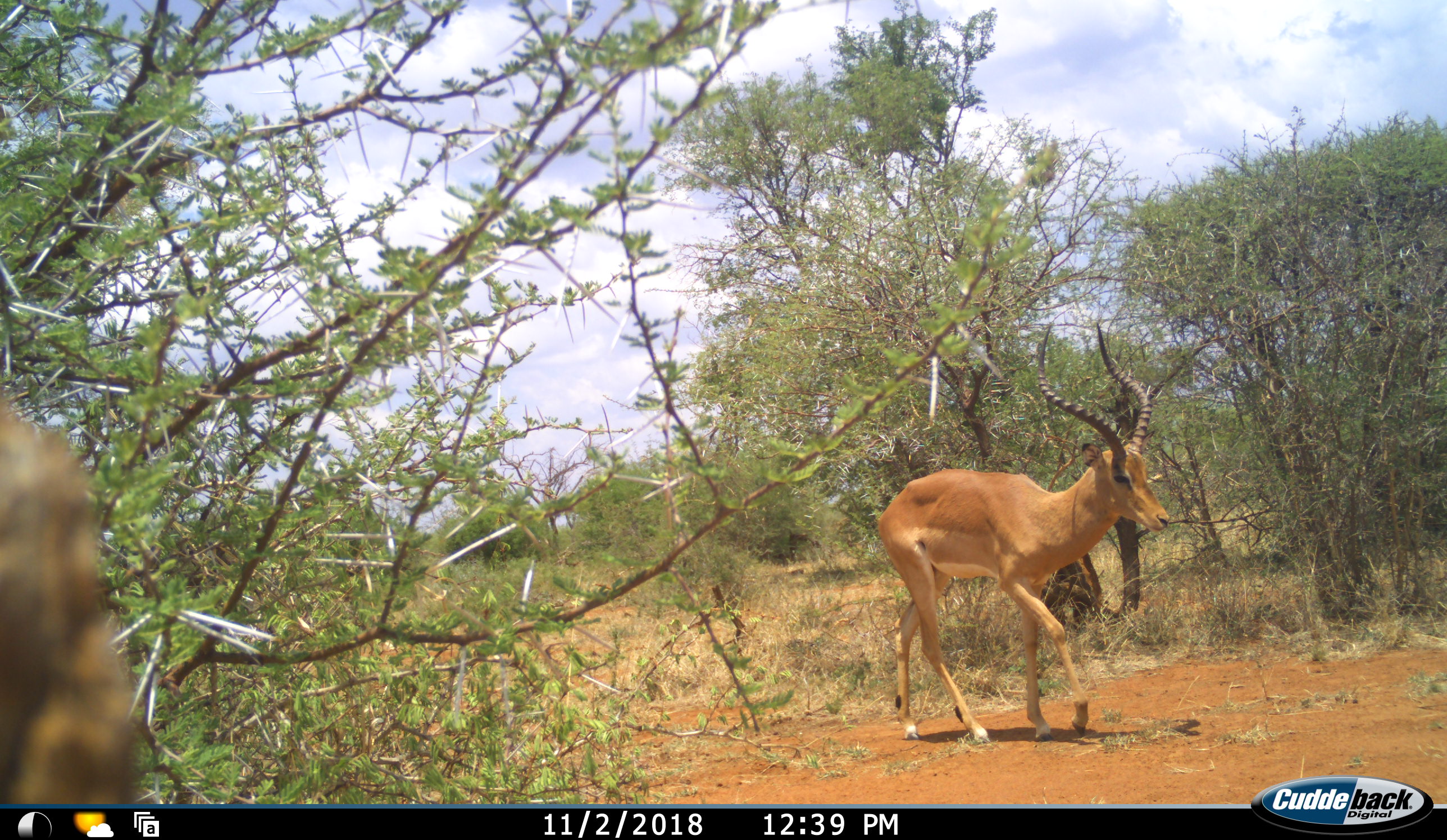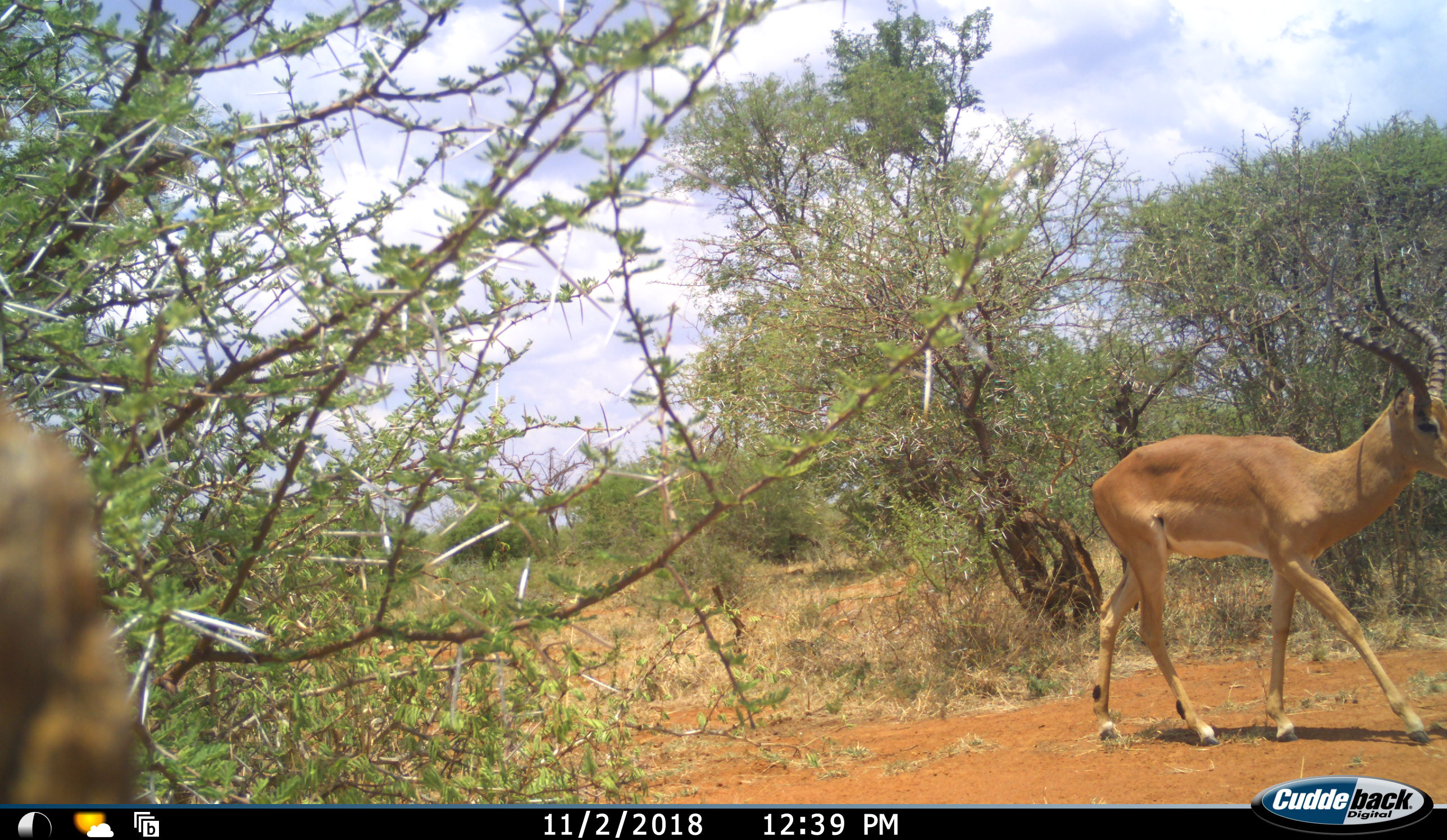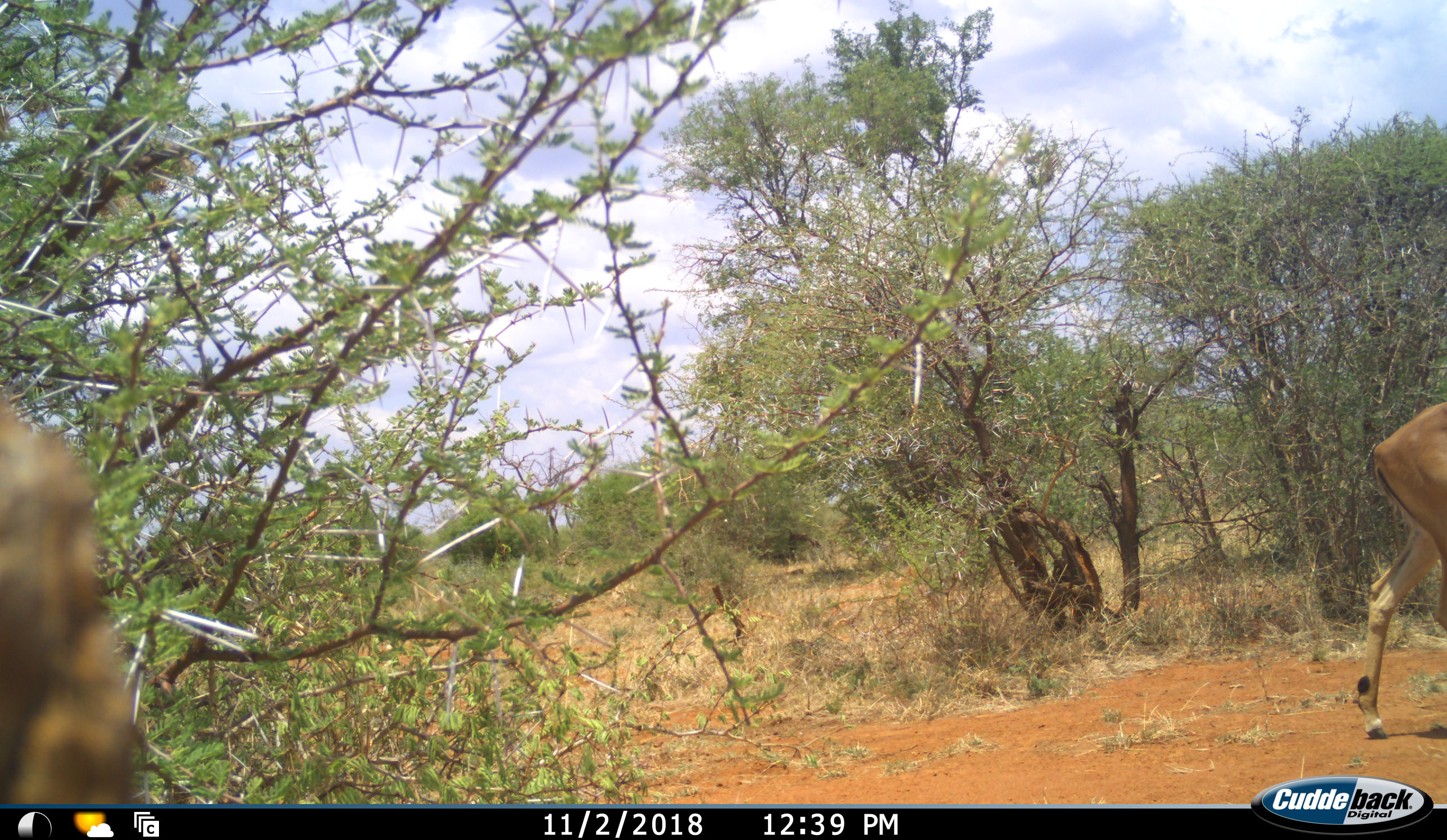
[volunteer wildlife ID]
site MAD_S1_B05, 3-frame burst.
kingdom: Animalia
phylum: Chordata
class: Mammalia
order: Artiodactyla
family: Bovidae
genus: Aepyceros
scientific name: Aepyceros melampus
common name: impala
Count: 1.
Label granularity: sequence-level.